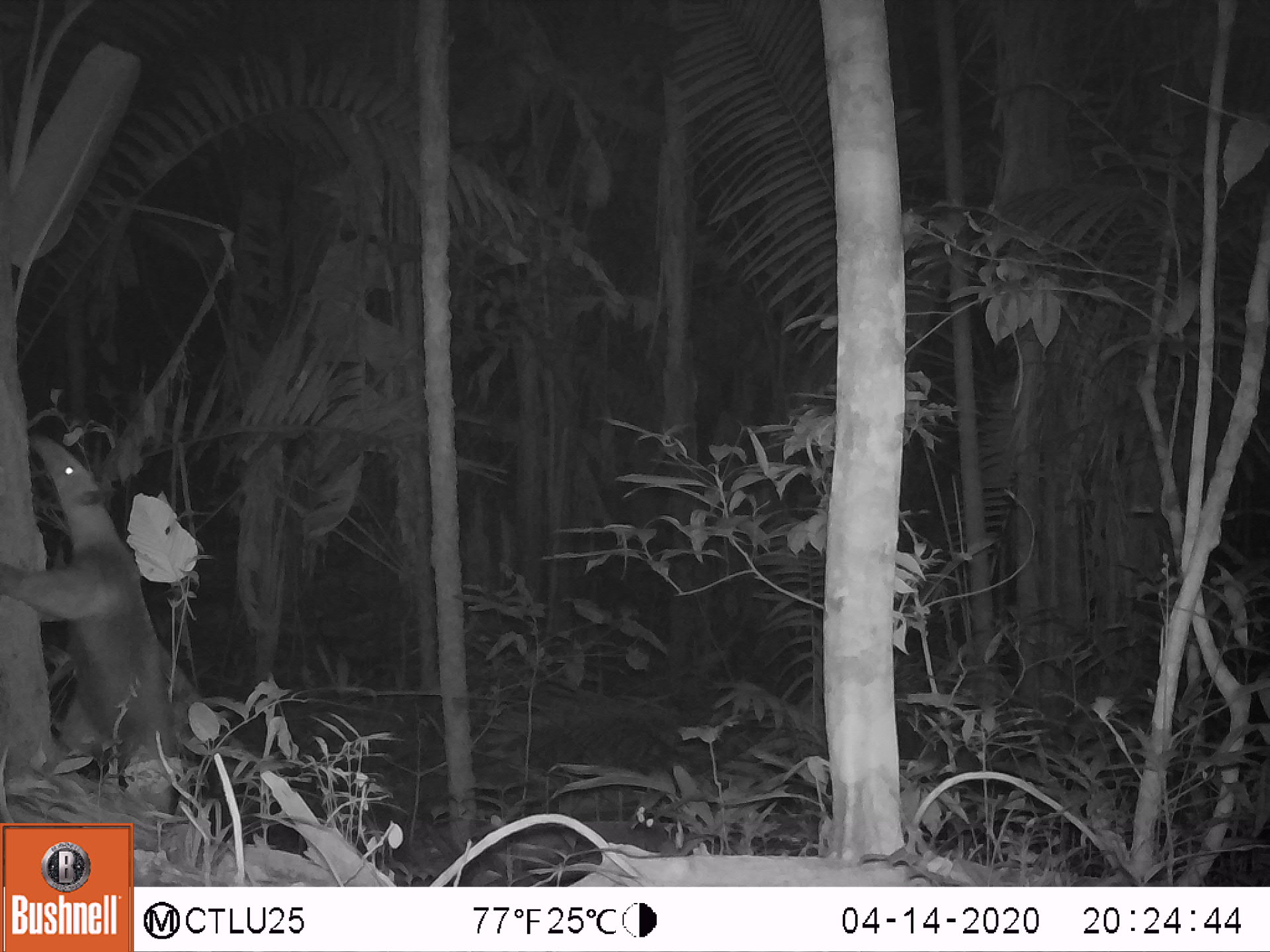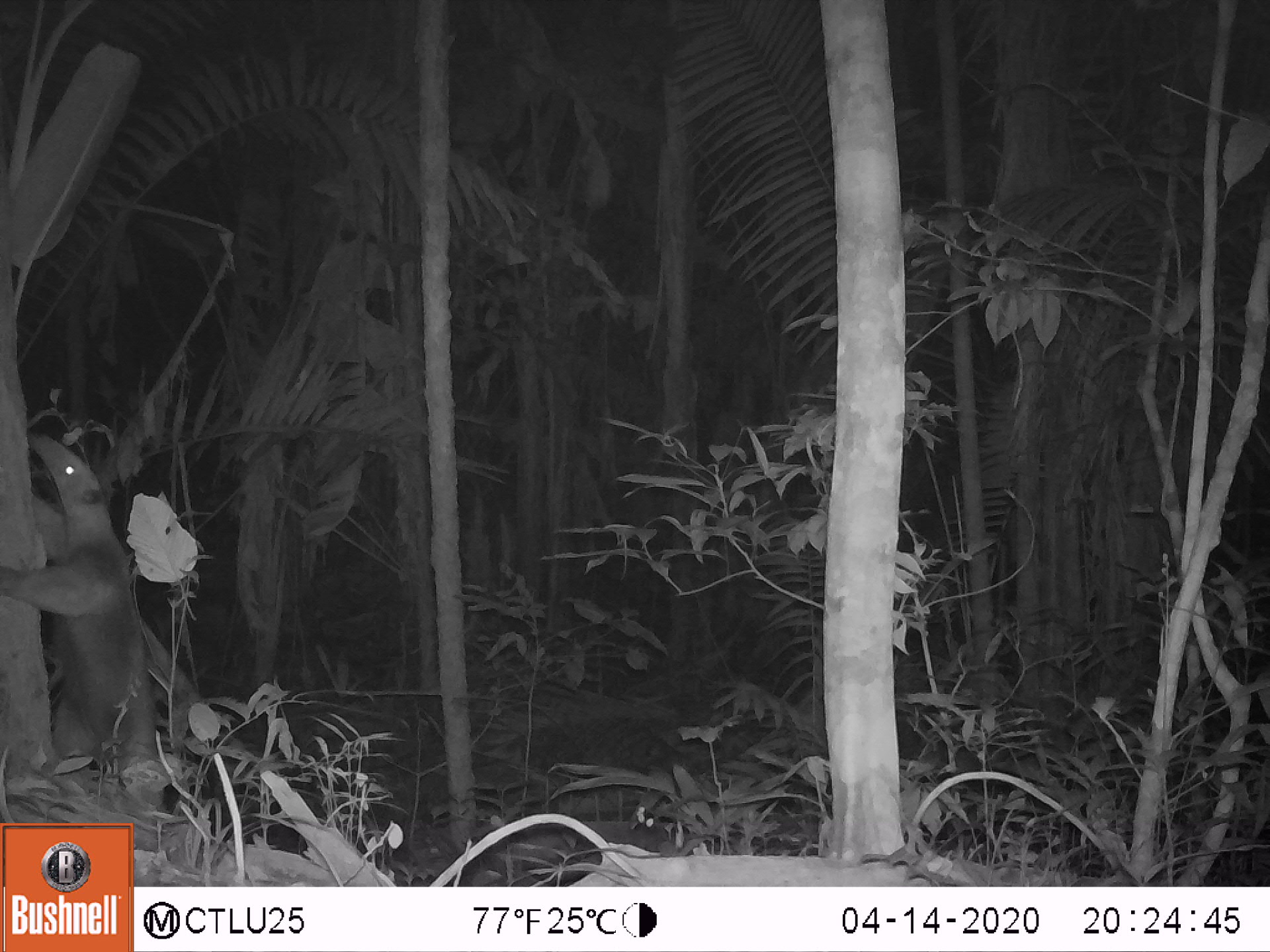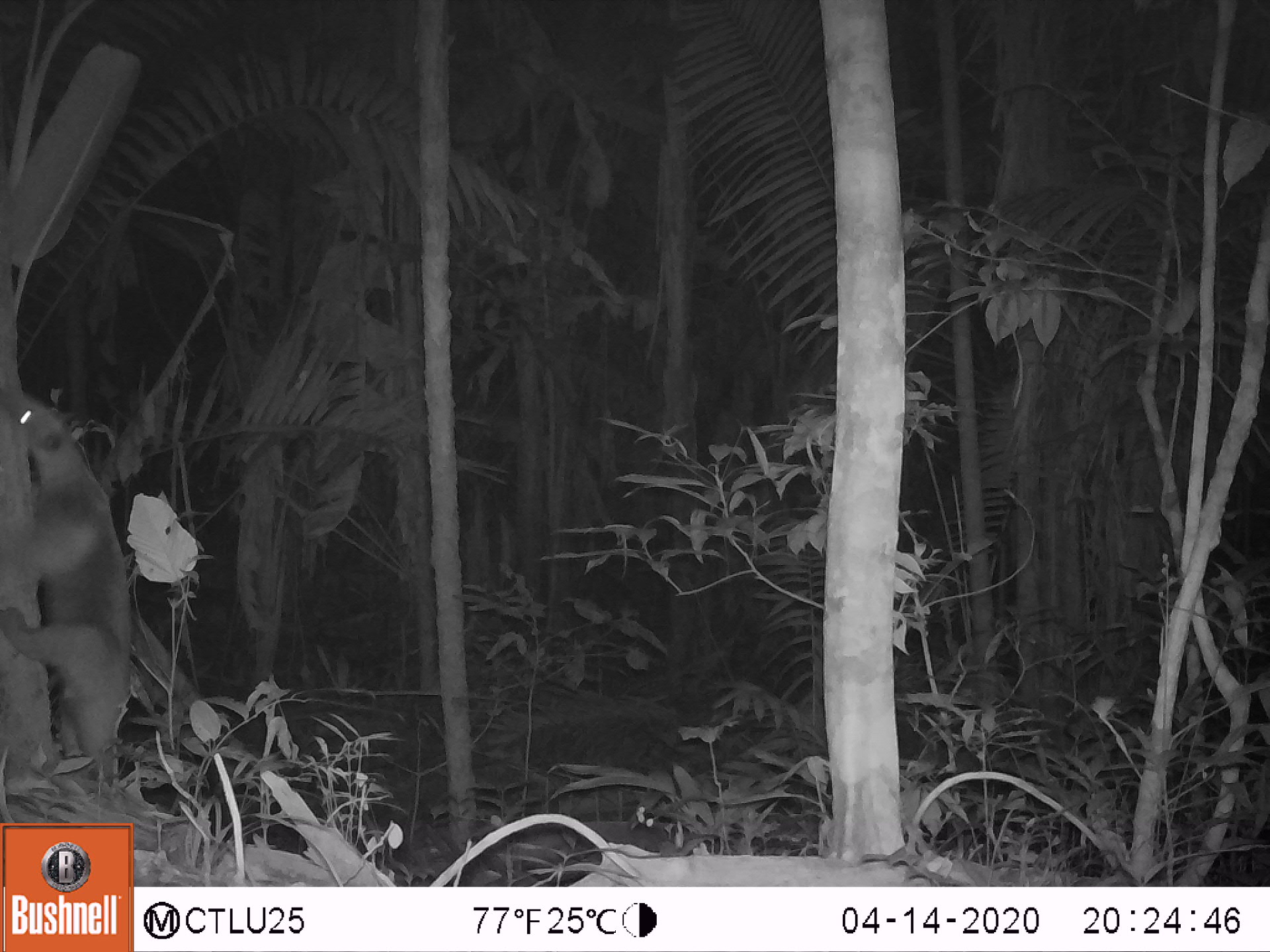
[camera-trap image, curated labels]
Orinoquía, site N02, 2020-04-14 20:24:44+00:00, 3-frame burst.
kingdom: Animalia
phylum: Chordata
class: Mammalia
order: Pilosa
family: Myrmecophagidae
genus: Tamandua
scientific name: Tamandua tetradactyla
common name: southern tamandua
Southern tamandua (Tamandua tetradactyla).